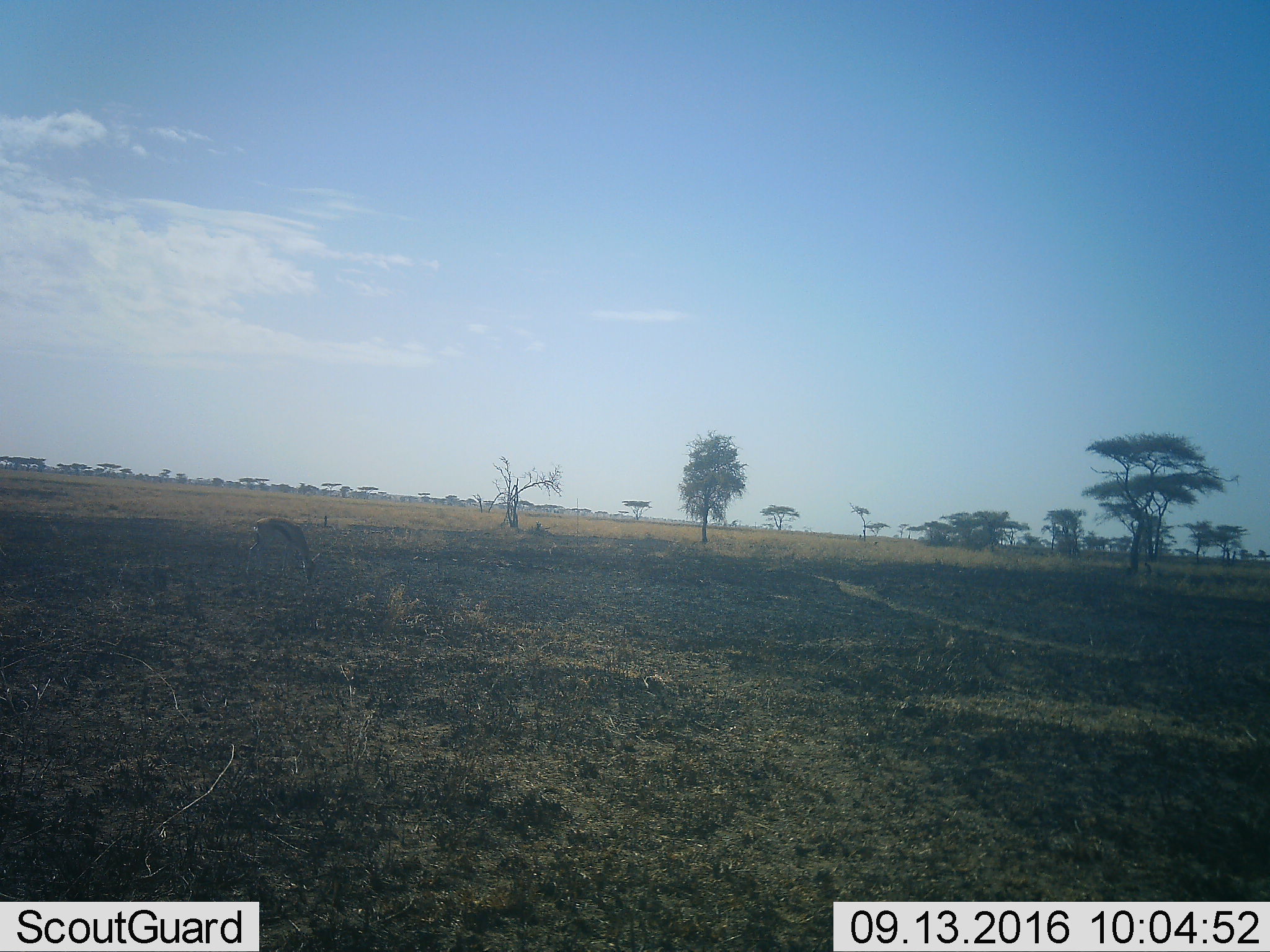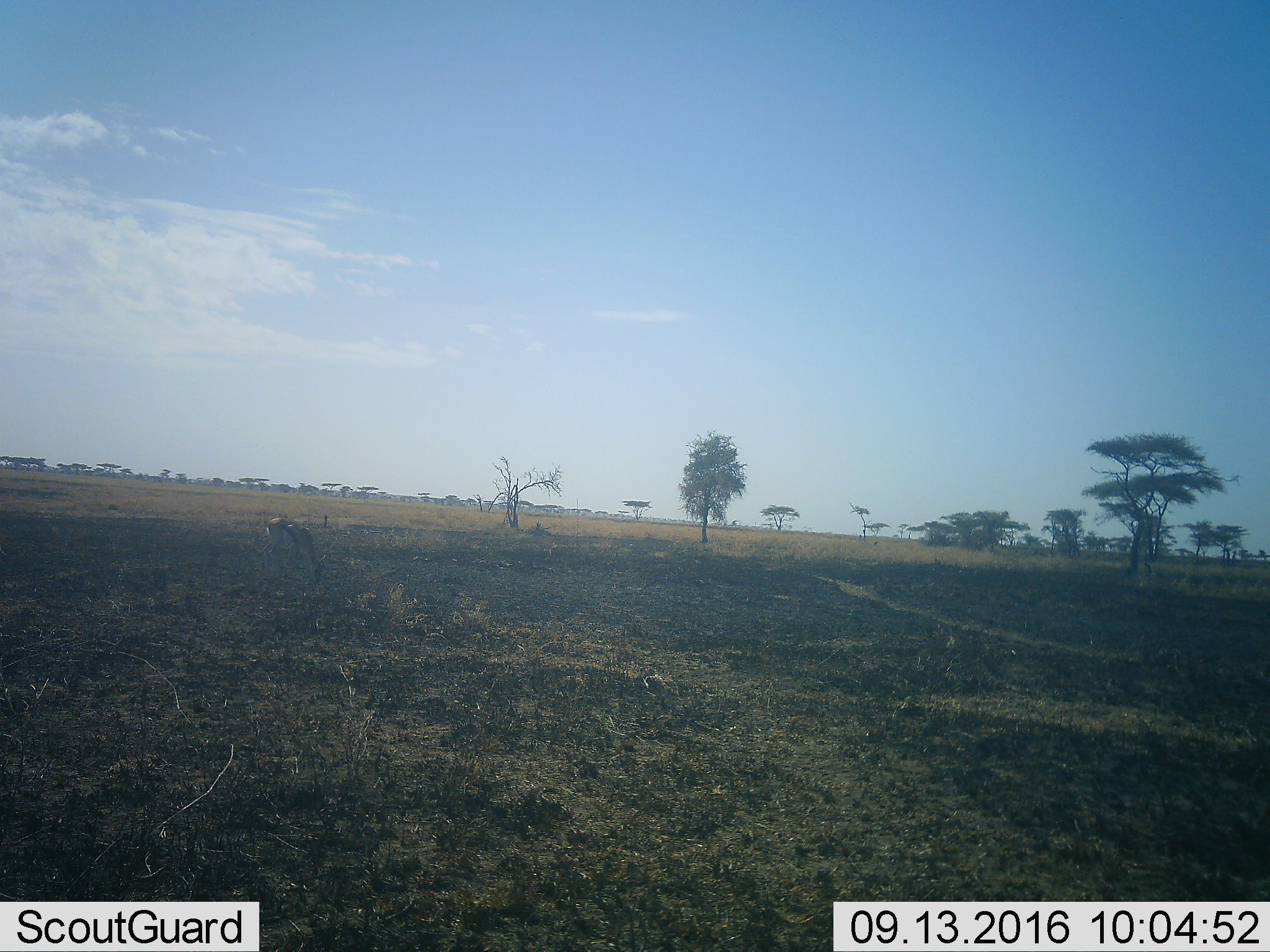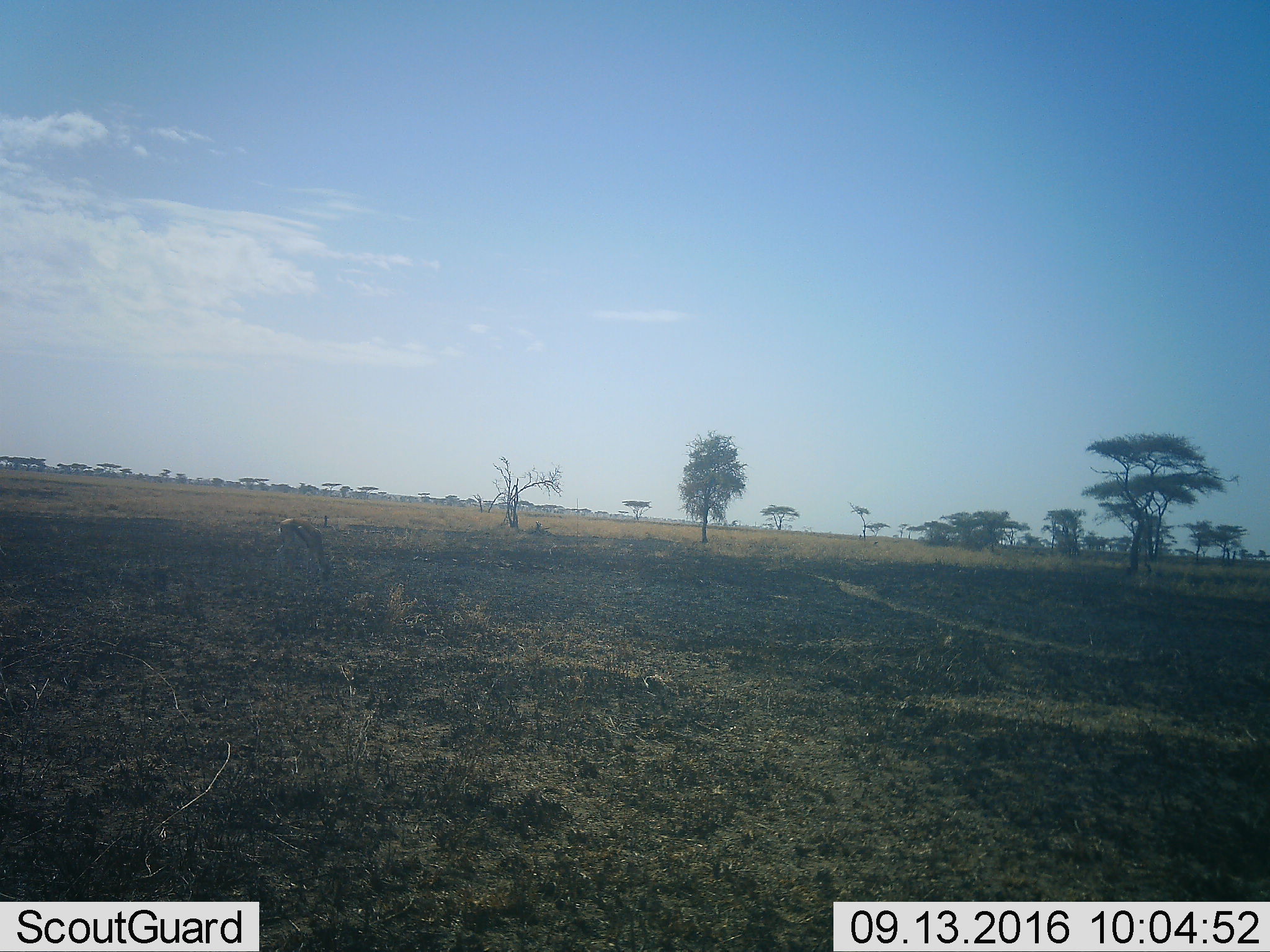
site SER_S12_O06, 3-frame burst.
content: unidentified animal